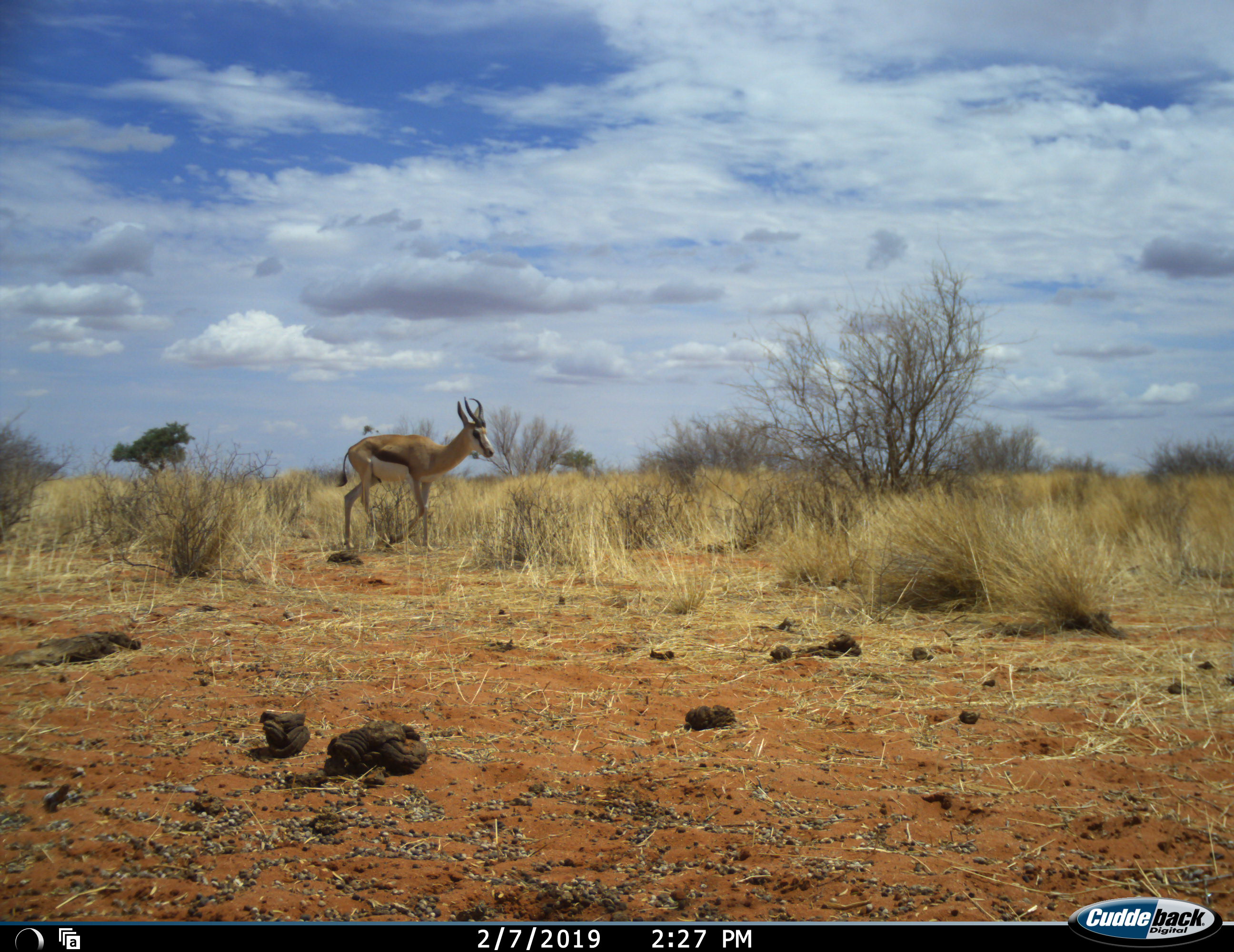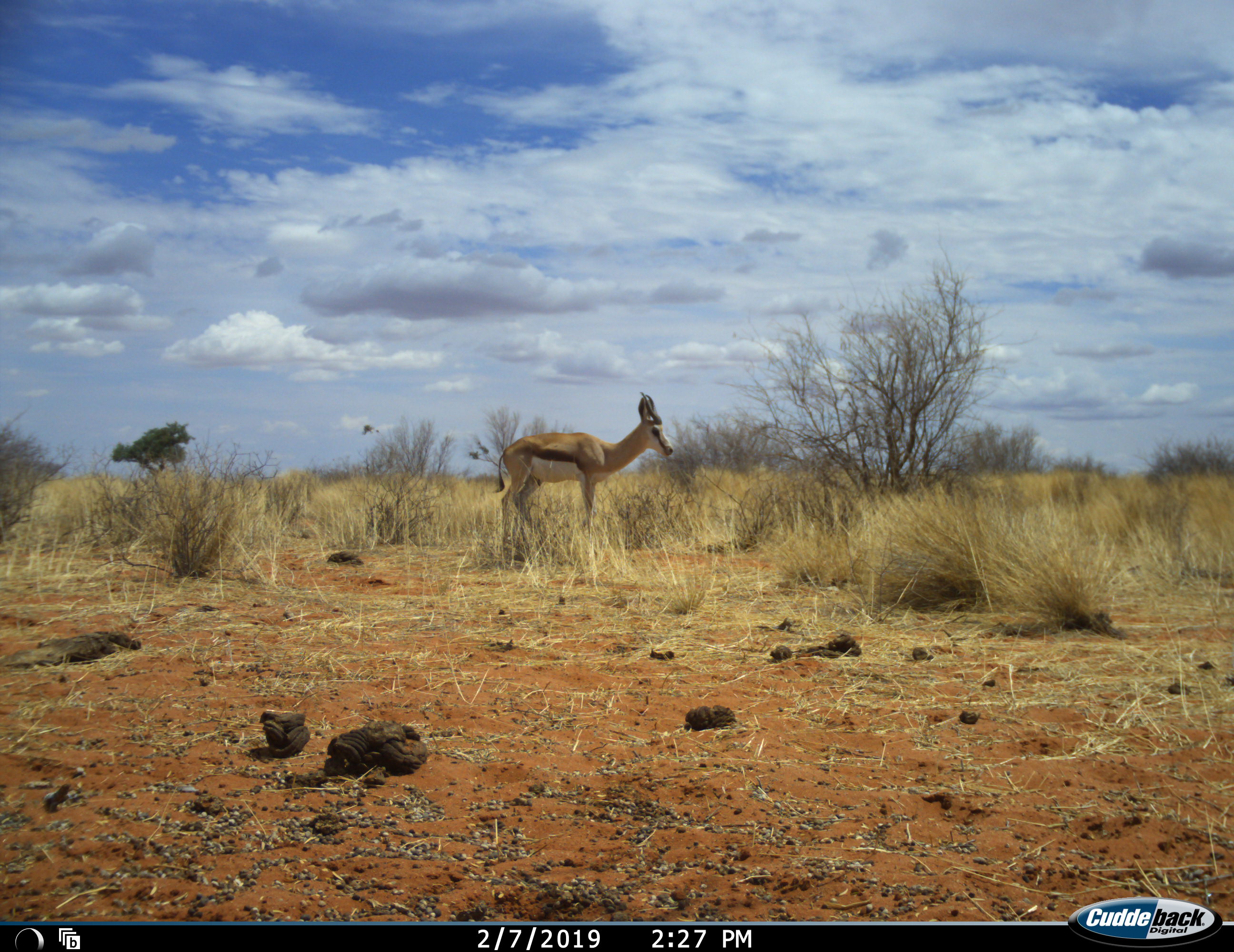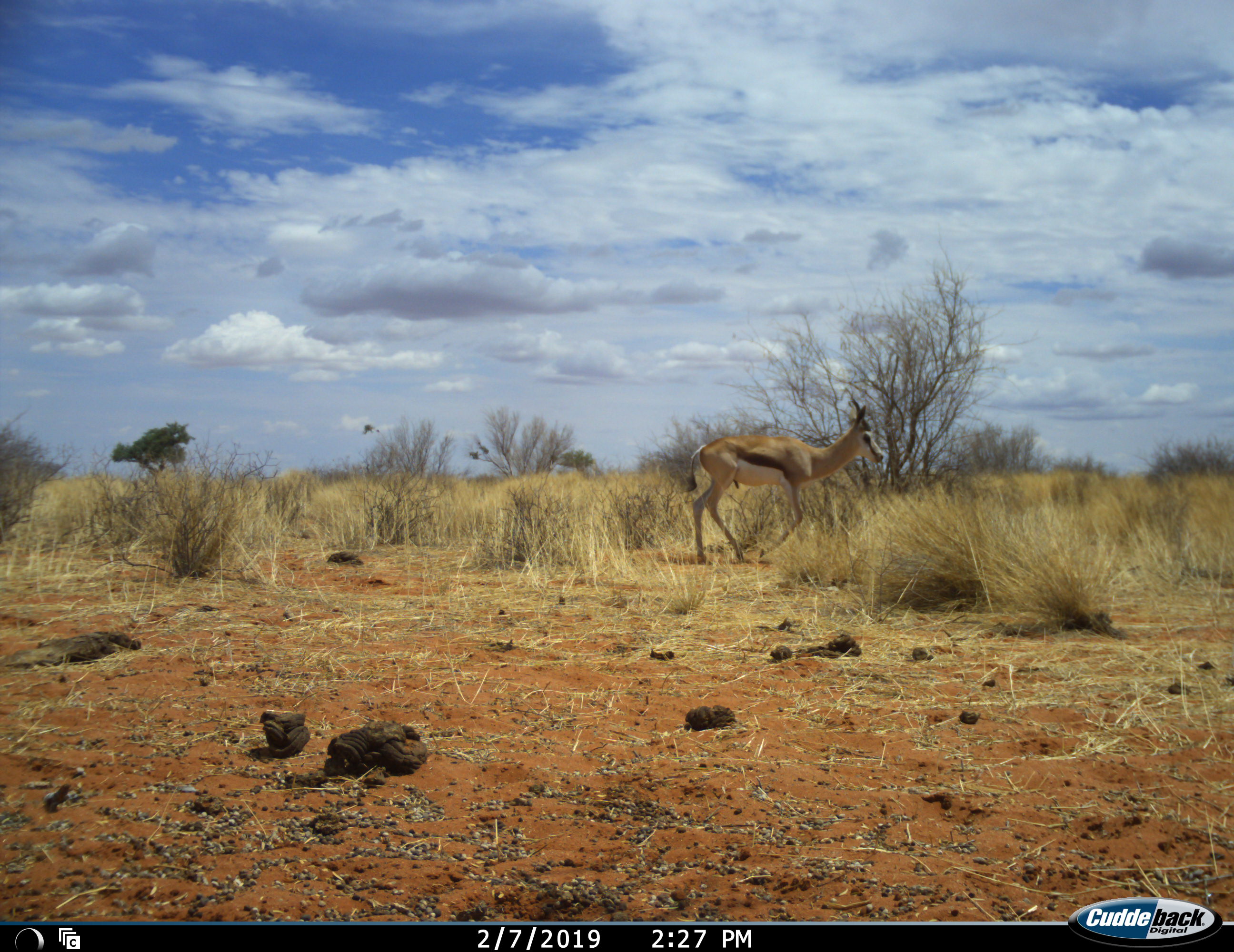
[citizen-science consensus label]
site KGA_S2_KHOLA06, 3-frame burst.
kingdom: Animalia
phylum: Chordata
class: Mammalia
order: Artiodactyla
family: Bovidae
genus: Antidorcas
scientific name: Antidorcas marsupialis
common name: springbok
Springbok (Antidorcas marsupialis), count 1. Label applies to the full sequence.